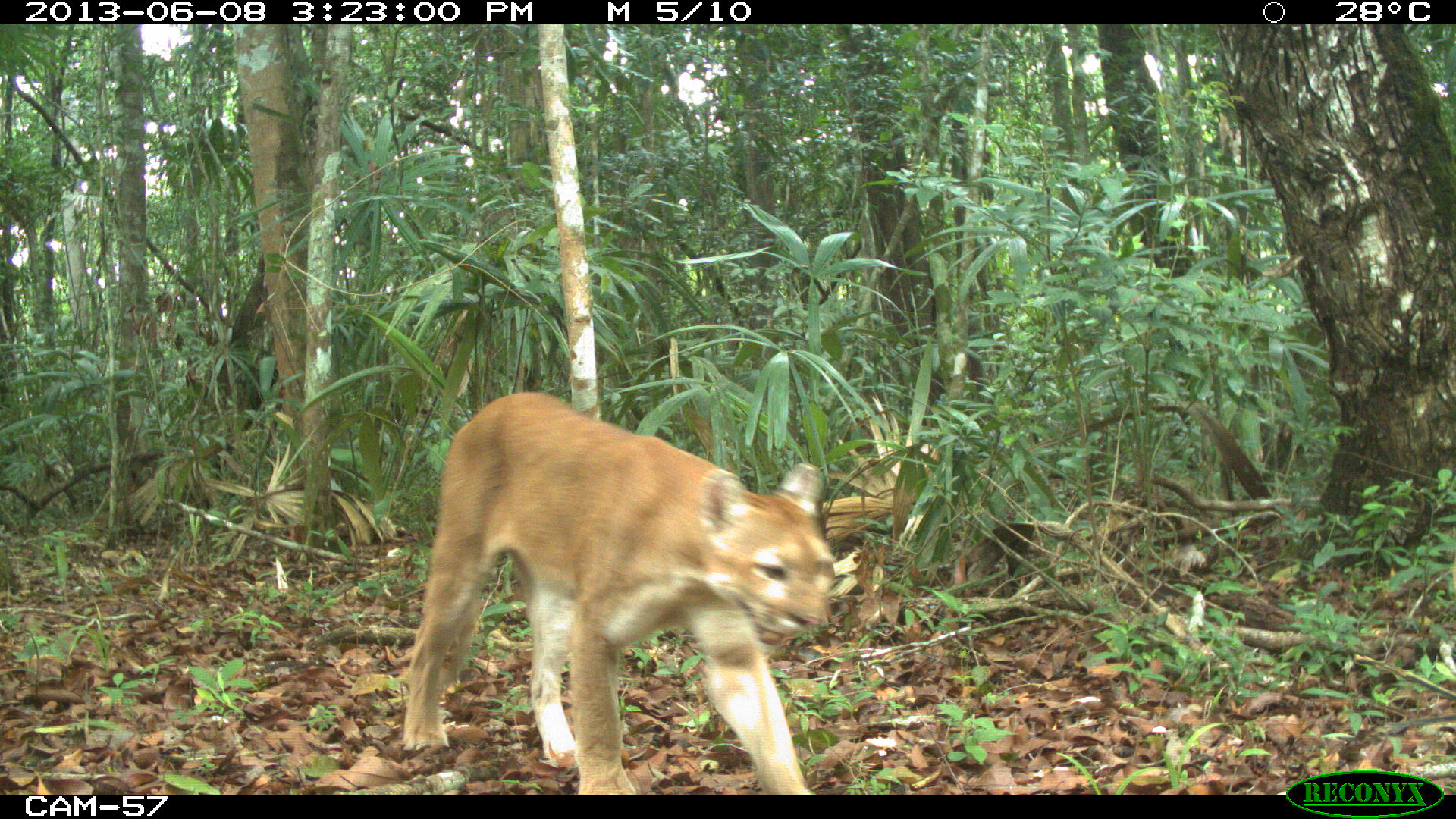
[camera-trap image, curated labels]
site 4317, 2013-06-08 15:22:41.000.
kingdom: Animalia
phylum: Chordata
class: Mammalia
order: Carnivora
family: Felidae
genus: Puma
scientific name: Puma concolor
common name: mountain lion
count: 1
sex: male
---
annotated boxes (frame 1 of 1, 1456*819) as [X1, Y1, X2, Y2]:
puma concolor: [403, 389, 837, 795]